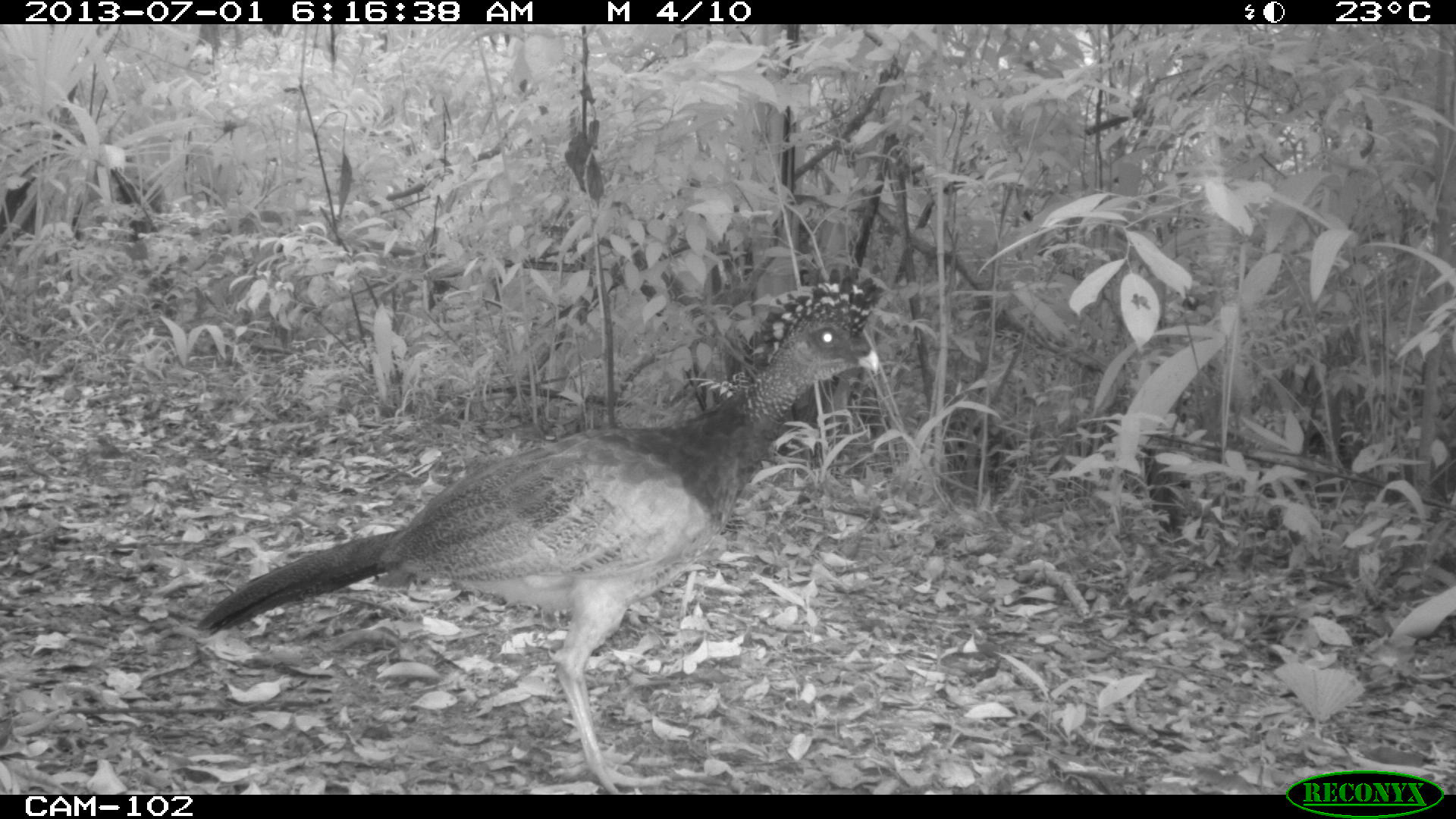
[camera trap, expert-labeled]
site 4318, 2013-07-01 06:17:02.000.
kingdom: Animalia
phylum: Chordata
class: Aves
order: Galliformes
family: Cracidae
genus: Crax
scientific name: Crax rubra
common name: great curassow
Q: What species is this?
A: Crax rubra (great curassow).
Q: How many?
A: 1.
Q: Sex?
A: Female.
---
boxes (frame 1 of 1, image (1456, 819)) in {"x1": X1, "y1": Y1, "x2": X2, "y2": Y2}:
crax rubra: {"x1": 194, "y1": 265, "x2": 887, "y2": 795}